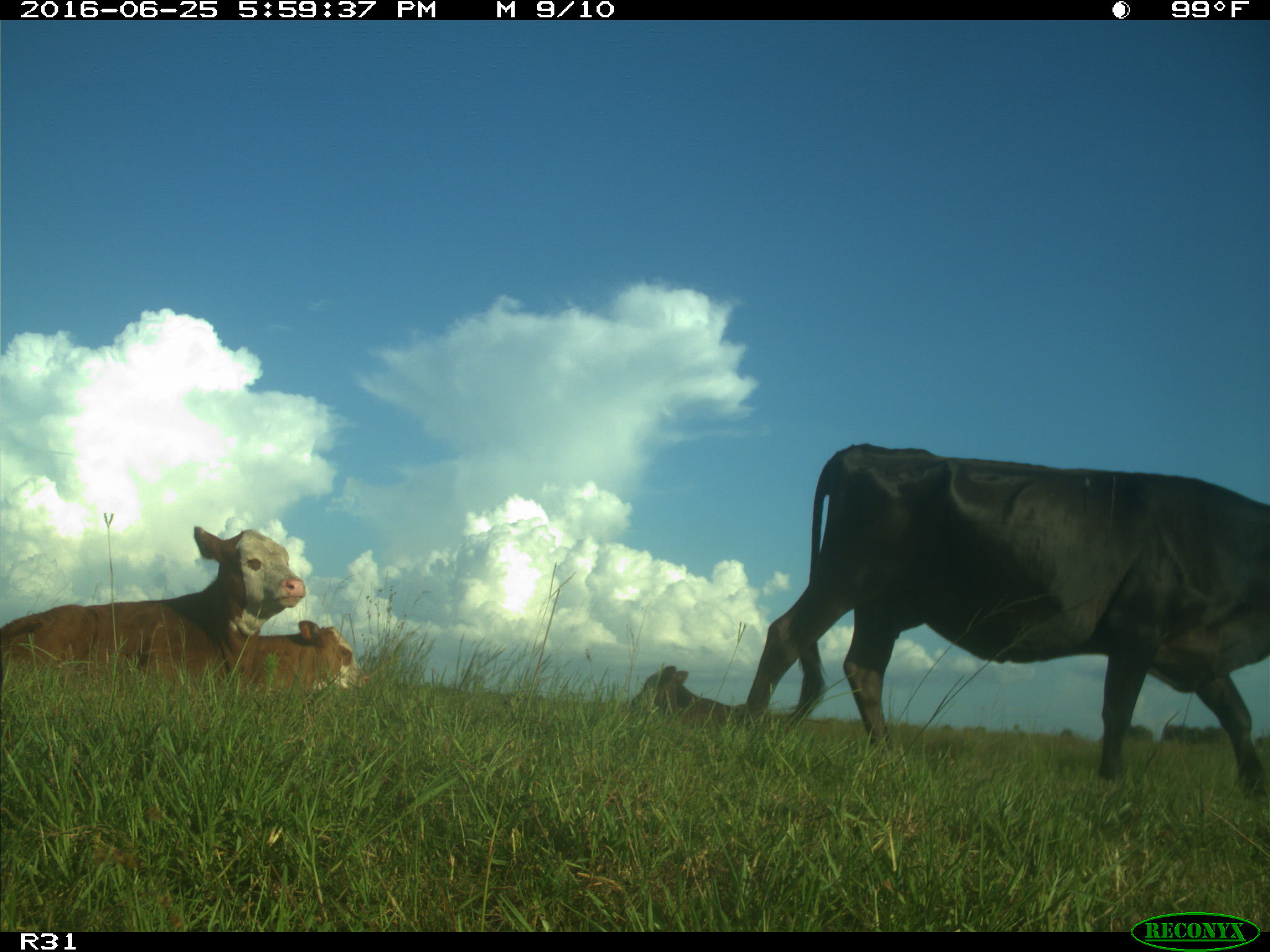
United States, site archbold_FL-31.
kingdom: Animalia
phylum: Chordata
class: Mammalia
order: Artiodactyla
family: Bovidae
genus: Bos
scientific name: Bos taurus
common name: domestic cow